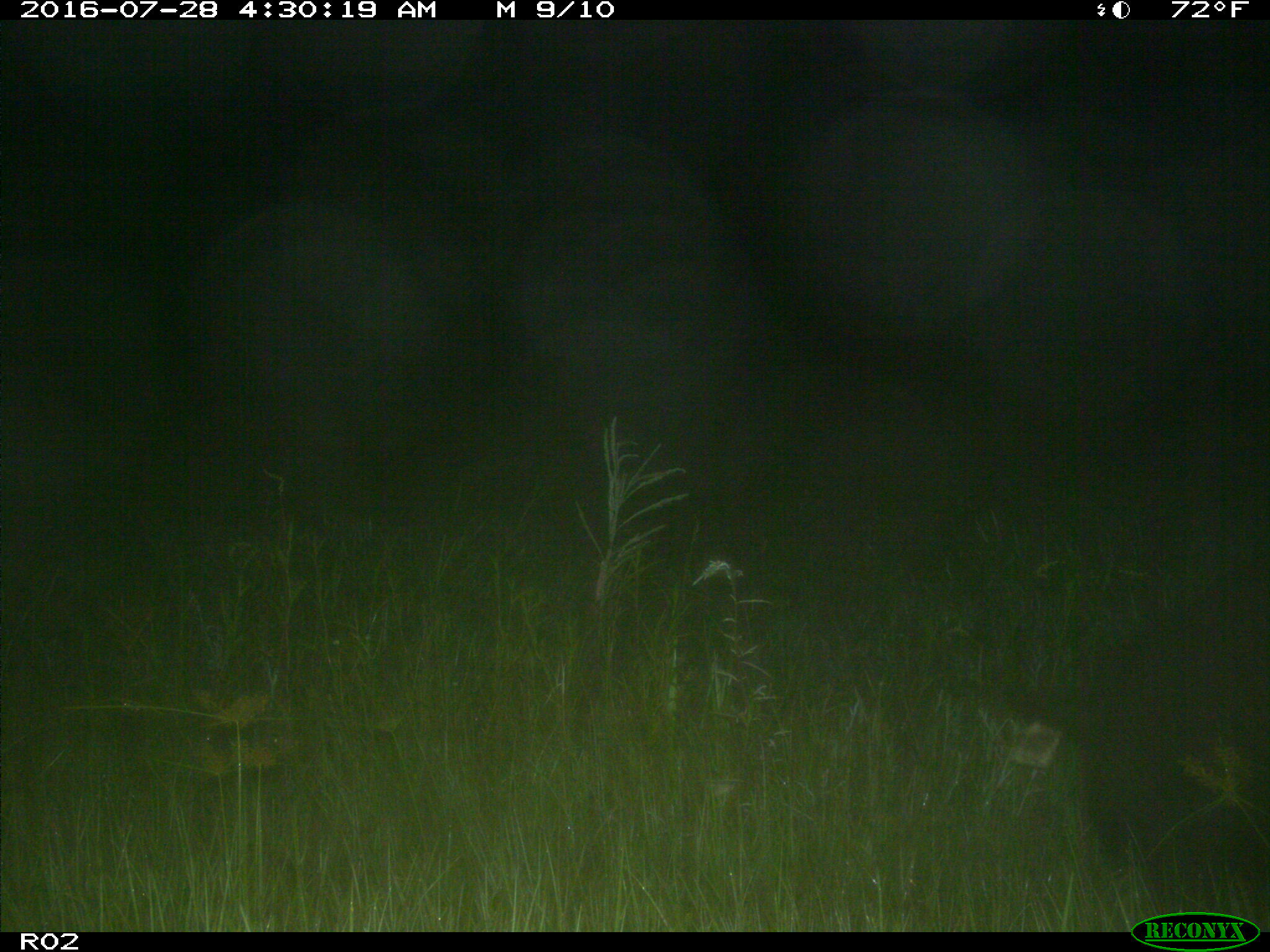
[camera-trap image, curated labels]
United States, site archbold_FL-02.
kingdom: Animalia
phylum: Chordata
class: Mammalia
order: Artiodactyla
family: Suidae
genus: Sus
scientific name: Sus scrofa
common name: wild boar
Sus scrofa (wild boar).